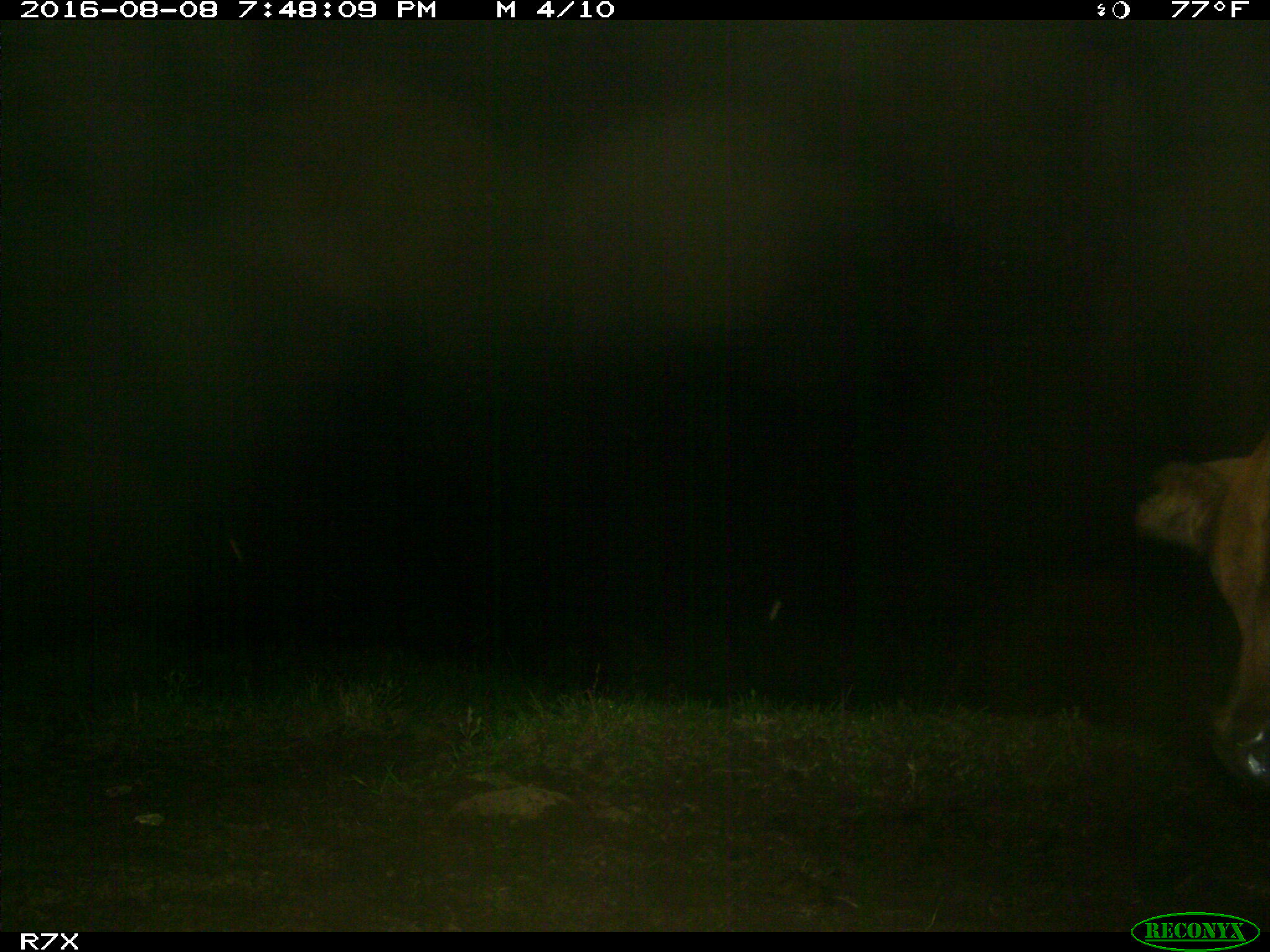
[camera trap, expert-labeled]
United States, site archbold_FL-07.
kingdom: Animalia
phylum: Chordata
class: Mammalia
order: Artiodactyla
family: Bovidae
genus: Bos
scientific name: Bos taurus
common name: domestic cow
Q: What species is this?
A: Bos taurus (domestic cow).